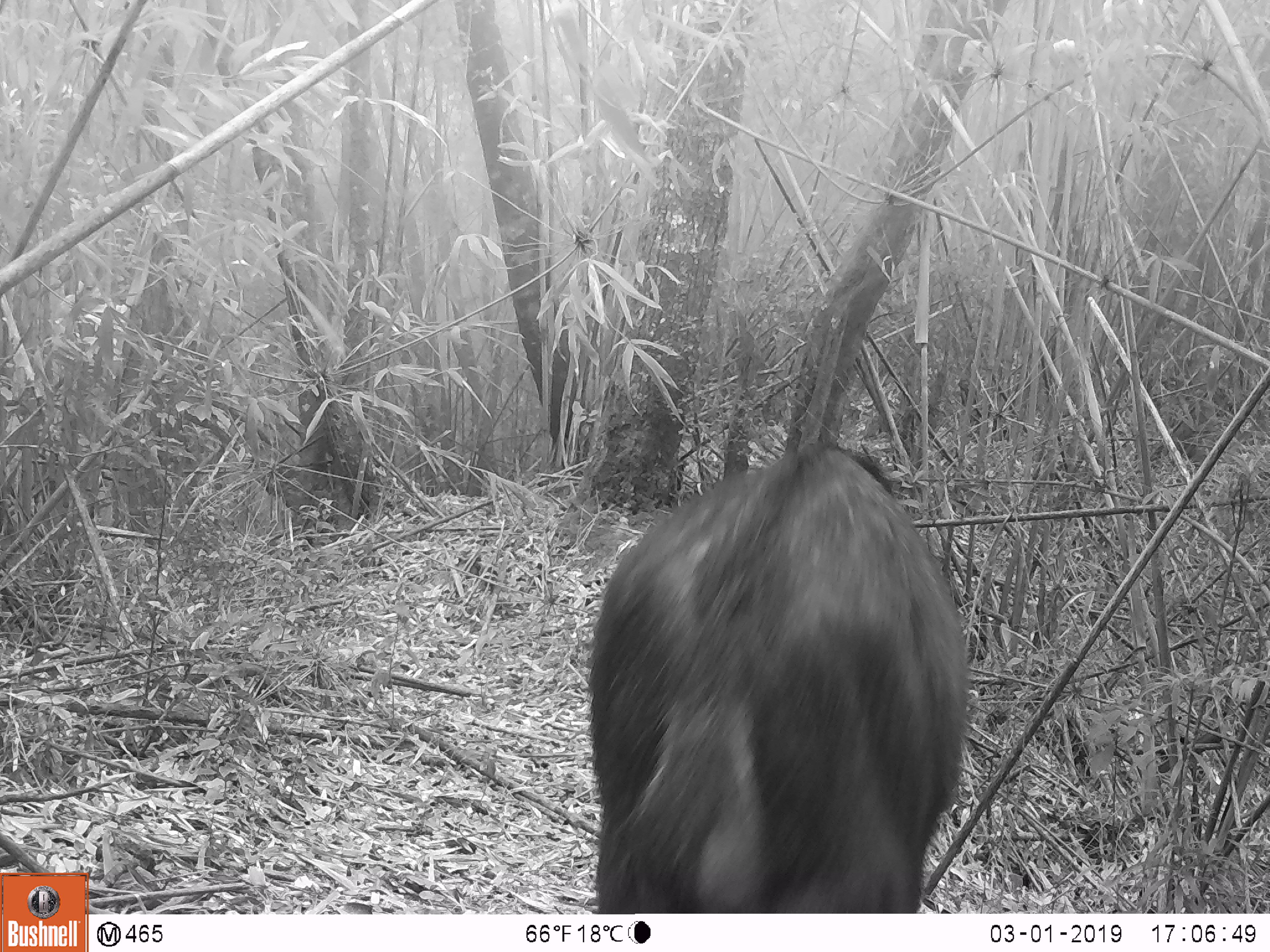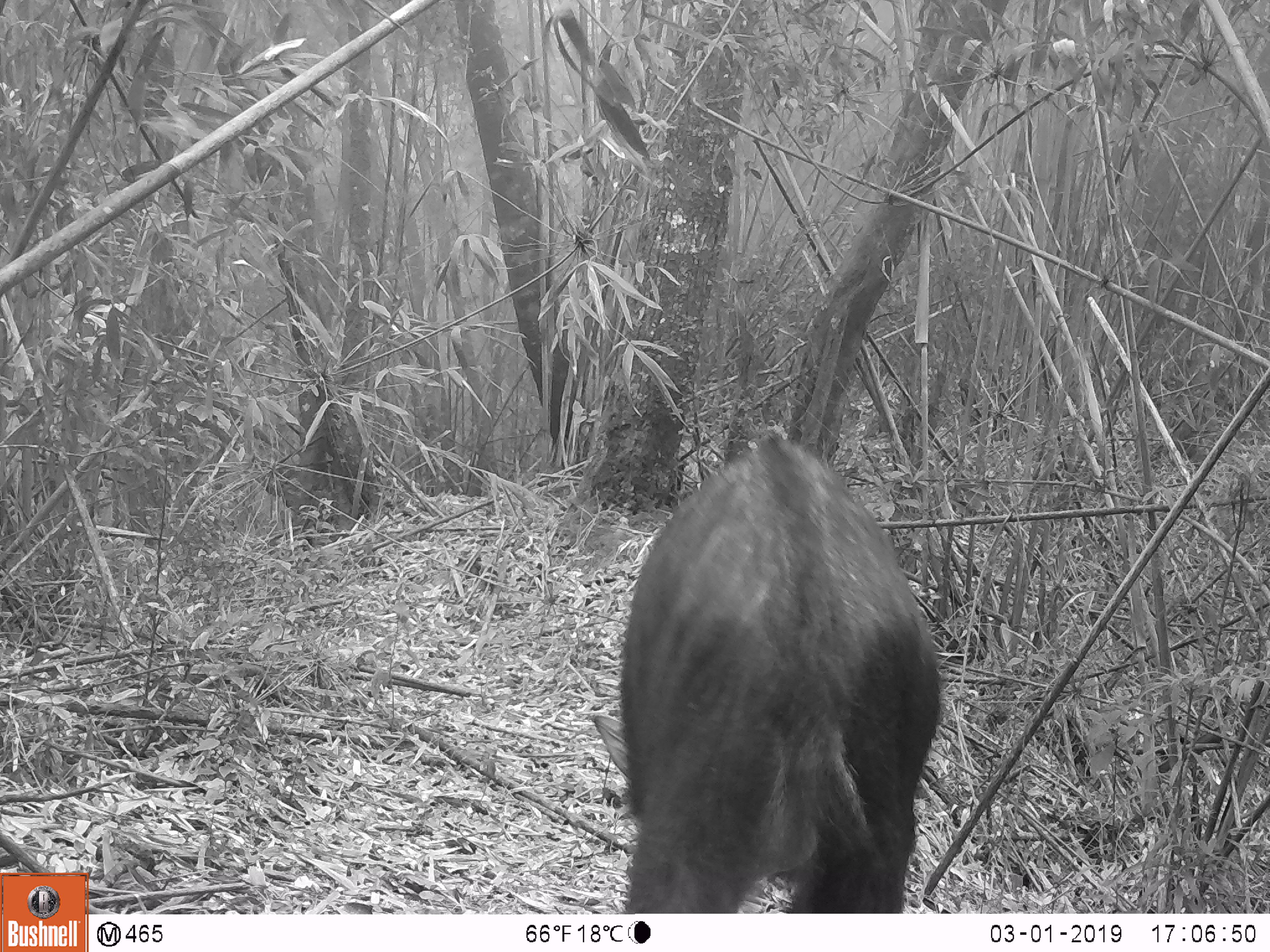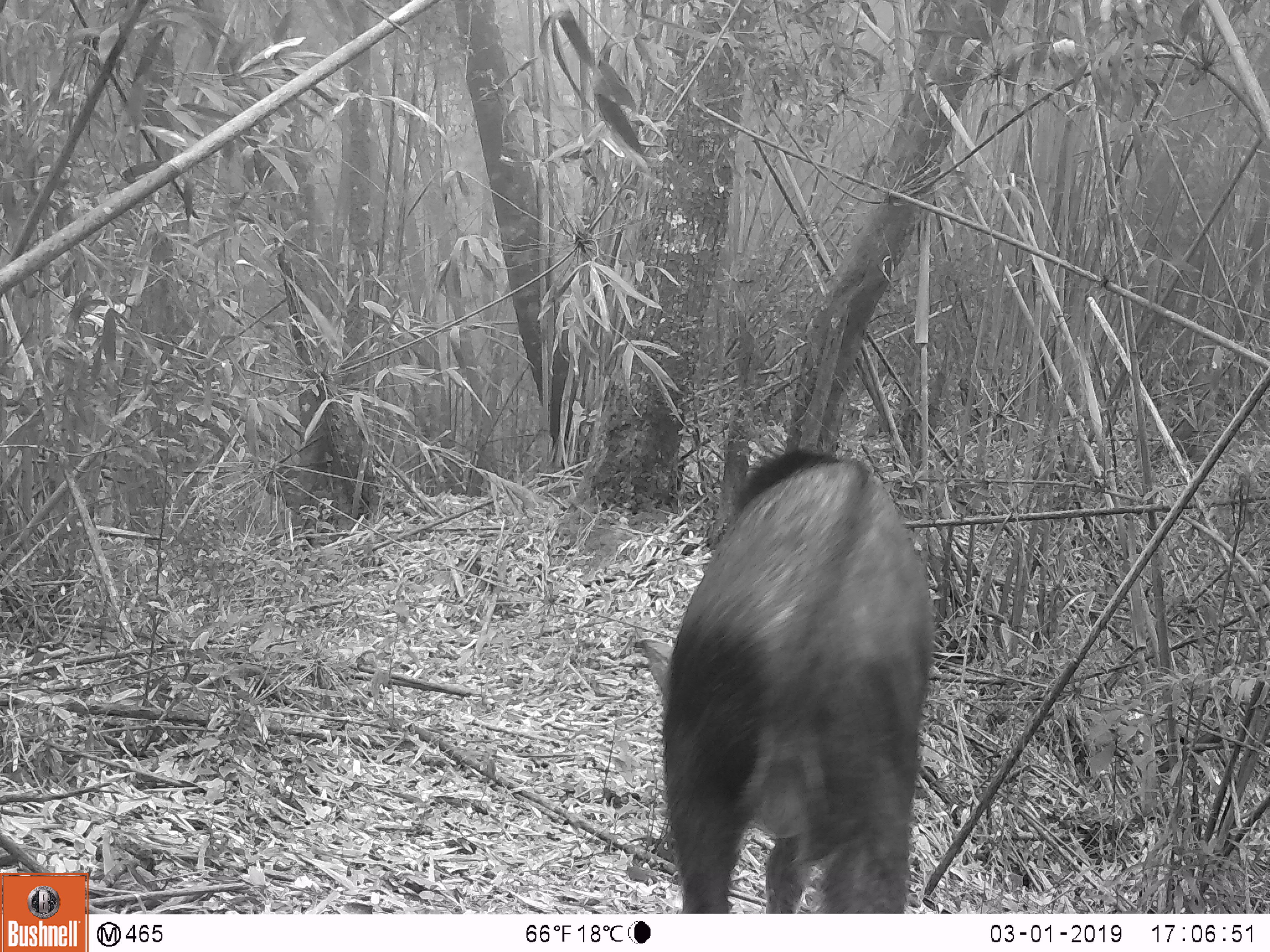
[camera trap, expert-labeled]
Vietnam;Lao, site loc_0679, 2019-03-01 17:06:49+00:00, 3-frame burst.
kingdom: Animalia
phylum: Chordata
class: Mammalia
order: Artiodactyla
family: Bovidae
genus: Capricornis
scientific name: Capricornis sumatraensis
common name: chinese serow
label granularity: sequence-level